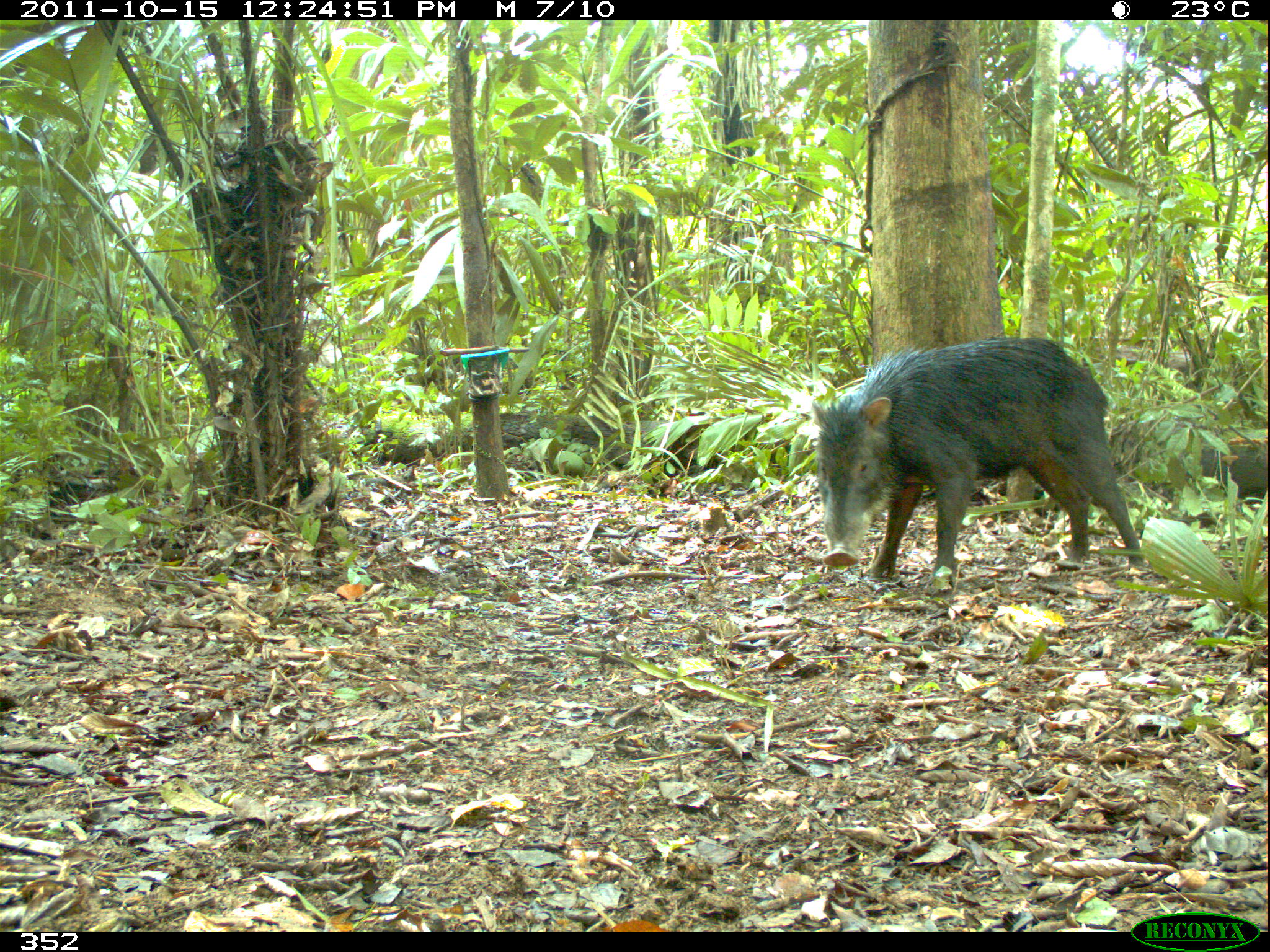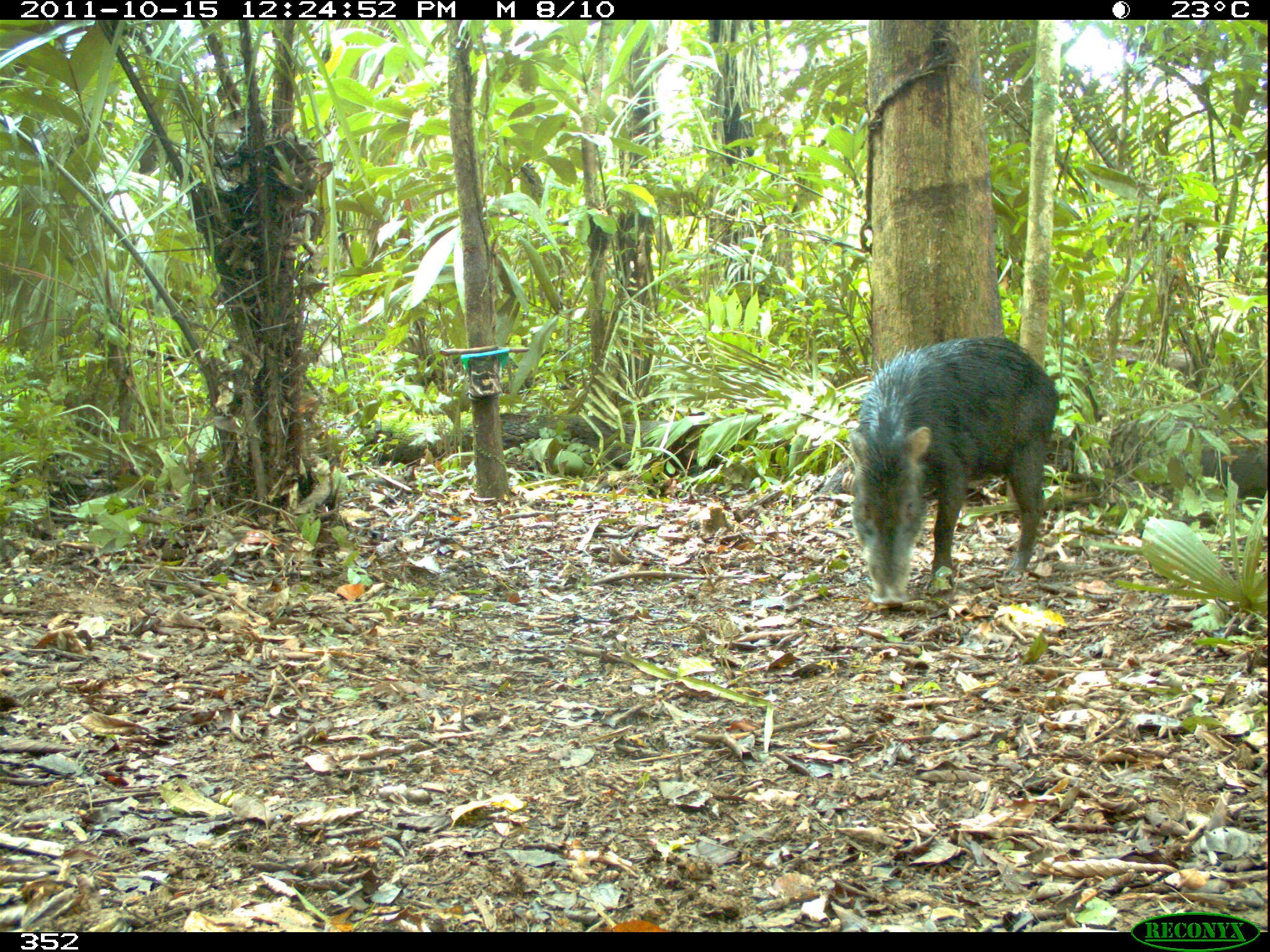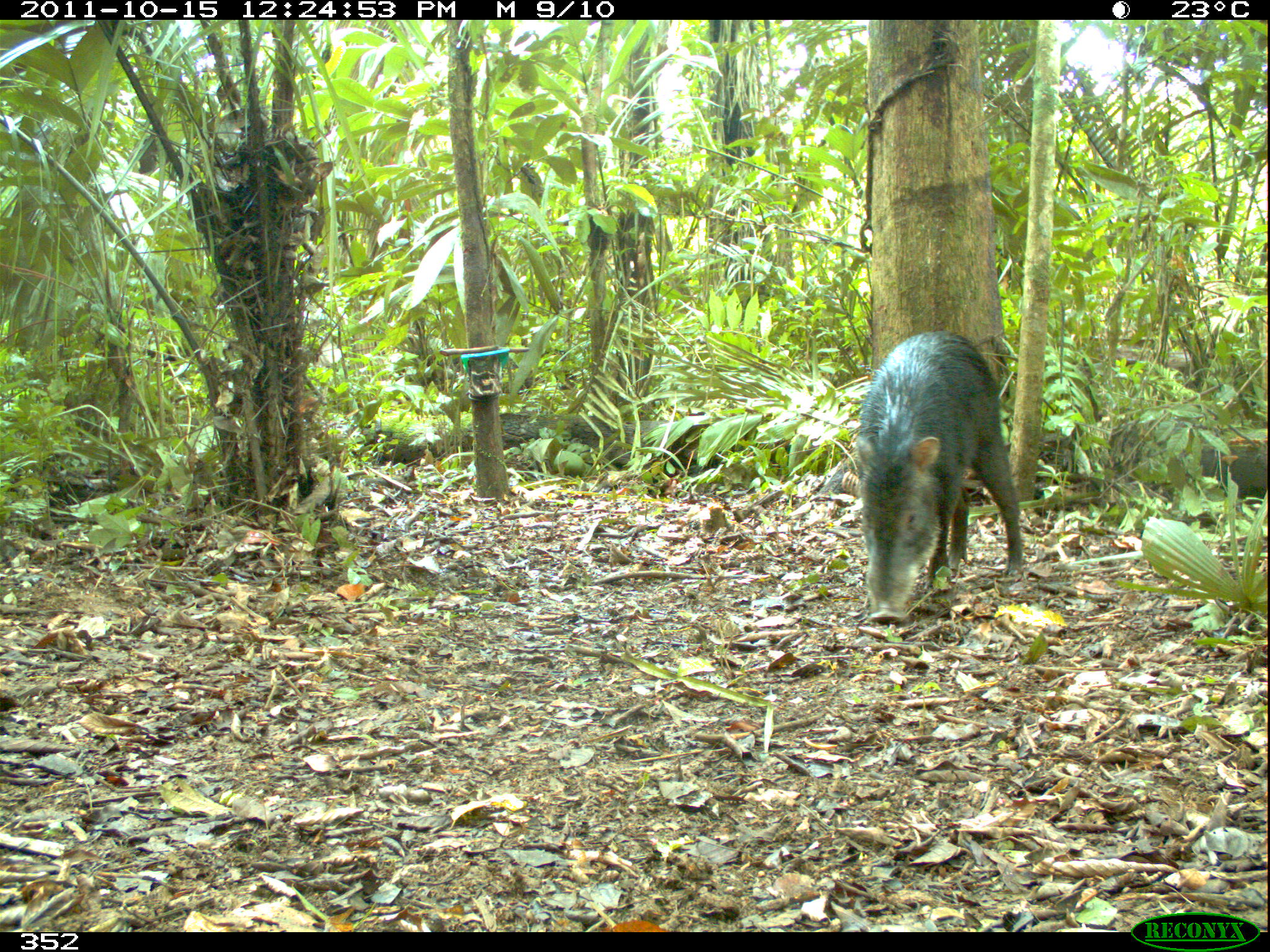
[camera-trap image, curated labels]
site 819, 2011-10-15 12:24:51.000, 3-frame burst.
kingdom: Animalia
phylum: Chordata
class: Mammalia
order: Artiodactyla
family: Tayassuidae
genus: Tayassu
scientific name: Tayassu pecari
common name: white-lipped peccary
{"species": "Tayassu pecari (white-lipped peccary)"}